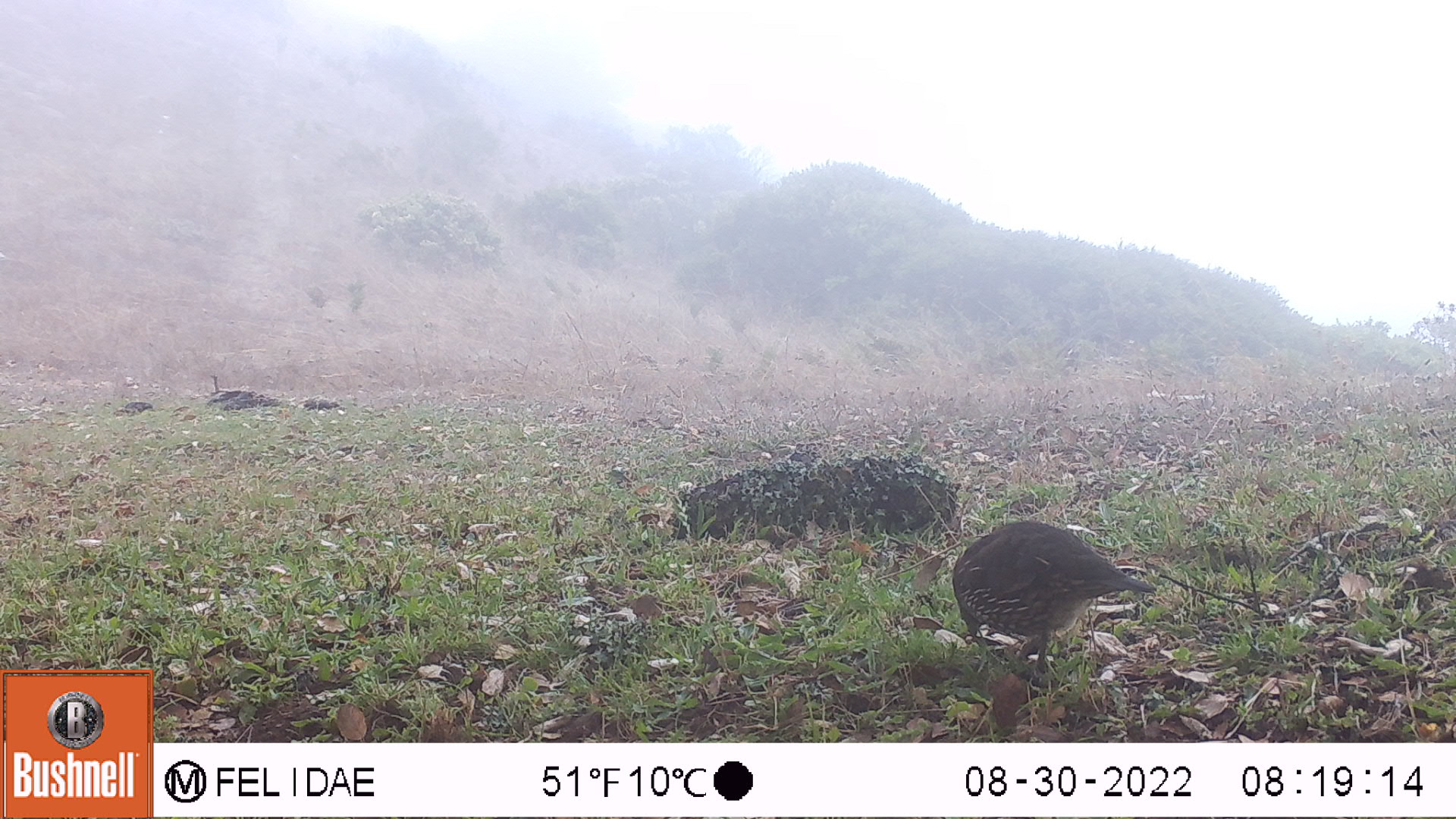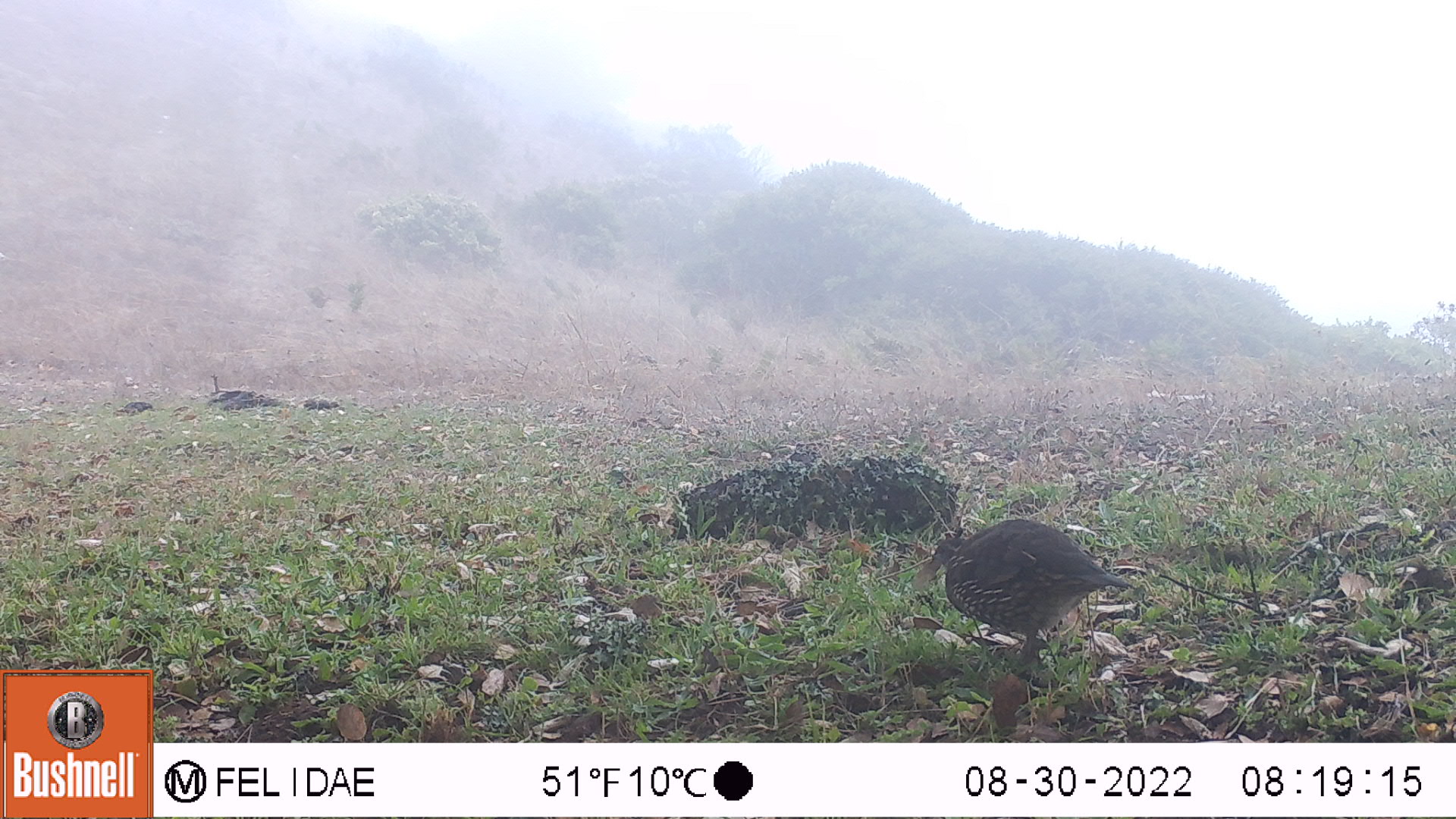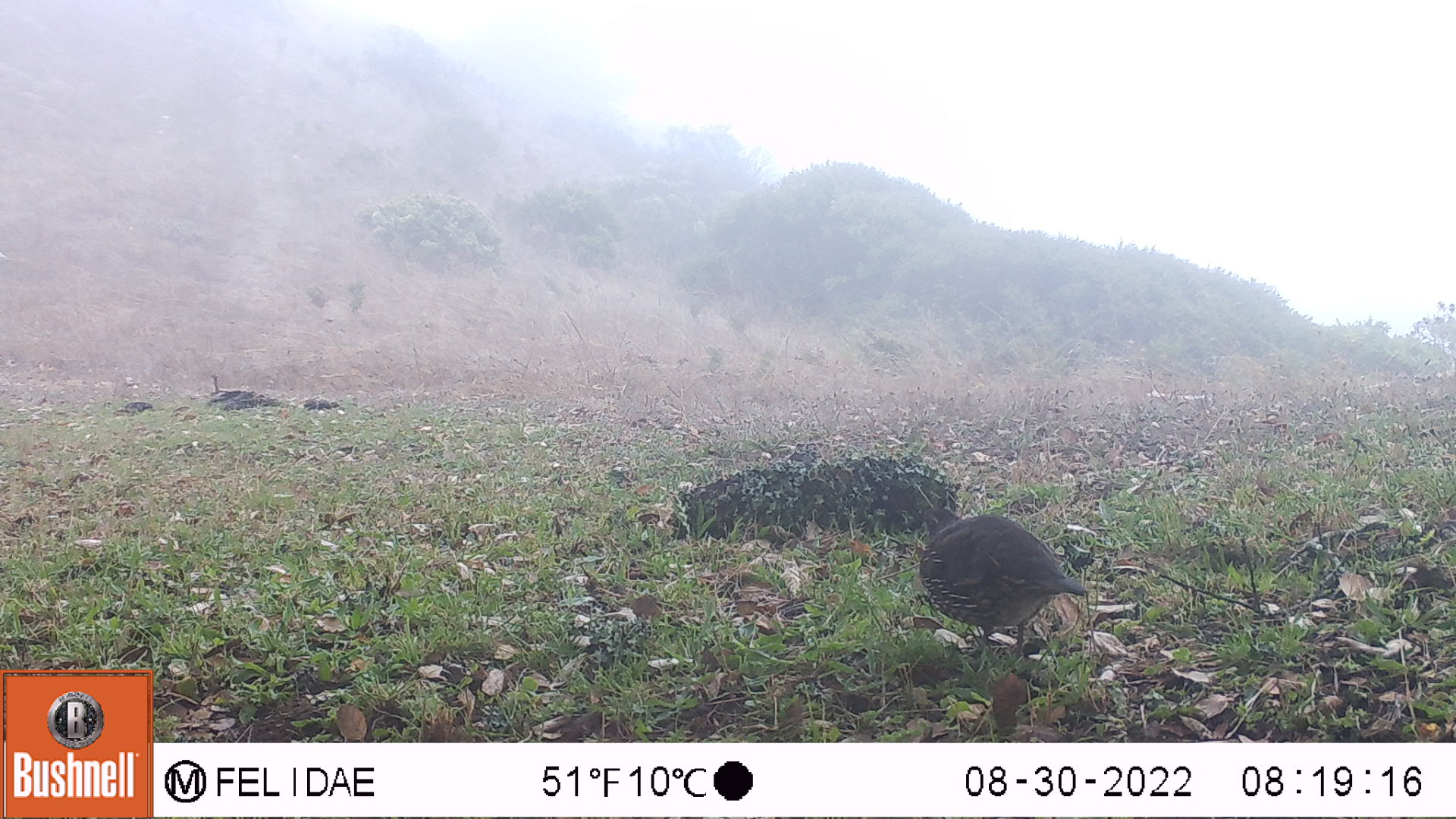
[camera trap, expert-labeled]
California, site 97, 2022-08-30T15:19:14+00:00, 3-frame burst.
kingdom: Animalia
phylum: Chordata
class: Aves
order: Galliformes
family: Odontophoridae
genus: Callipepla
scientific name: Callipepla californica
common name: california quail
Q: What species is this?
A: California quail (Callipepla californica).